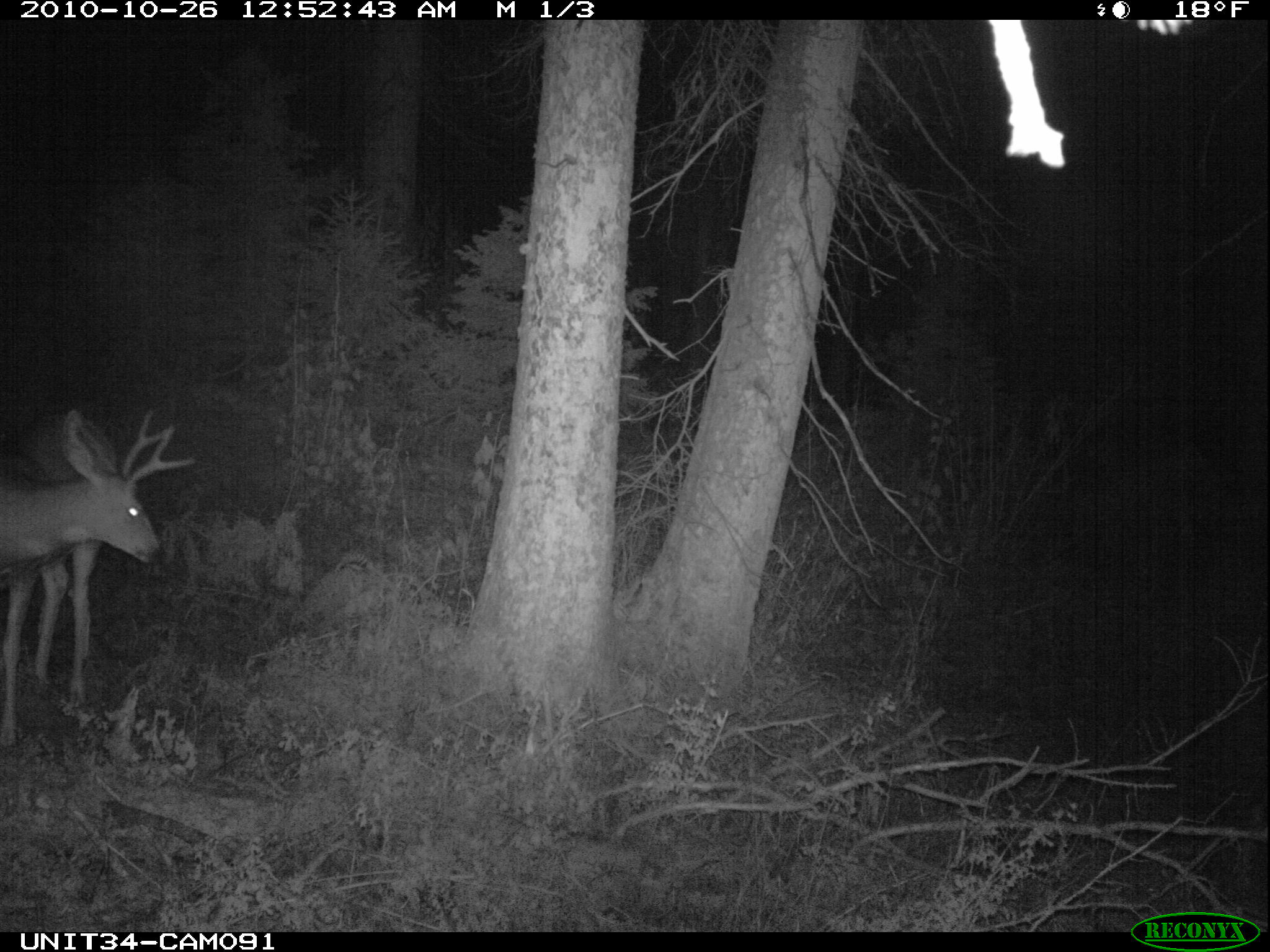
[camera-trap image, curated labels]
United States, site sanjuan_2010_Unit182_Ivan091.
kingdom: Animalia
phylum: Chordata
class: Mammalia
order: Artiodactyla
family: Cervidae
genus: Odocoileus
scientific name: Odocoileus hemionus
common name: mule deer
Odocoileus hemionus (mule deer).